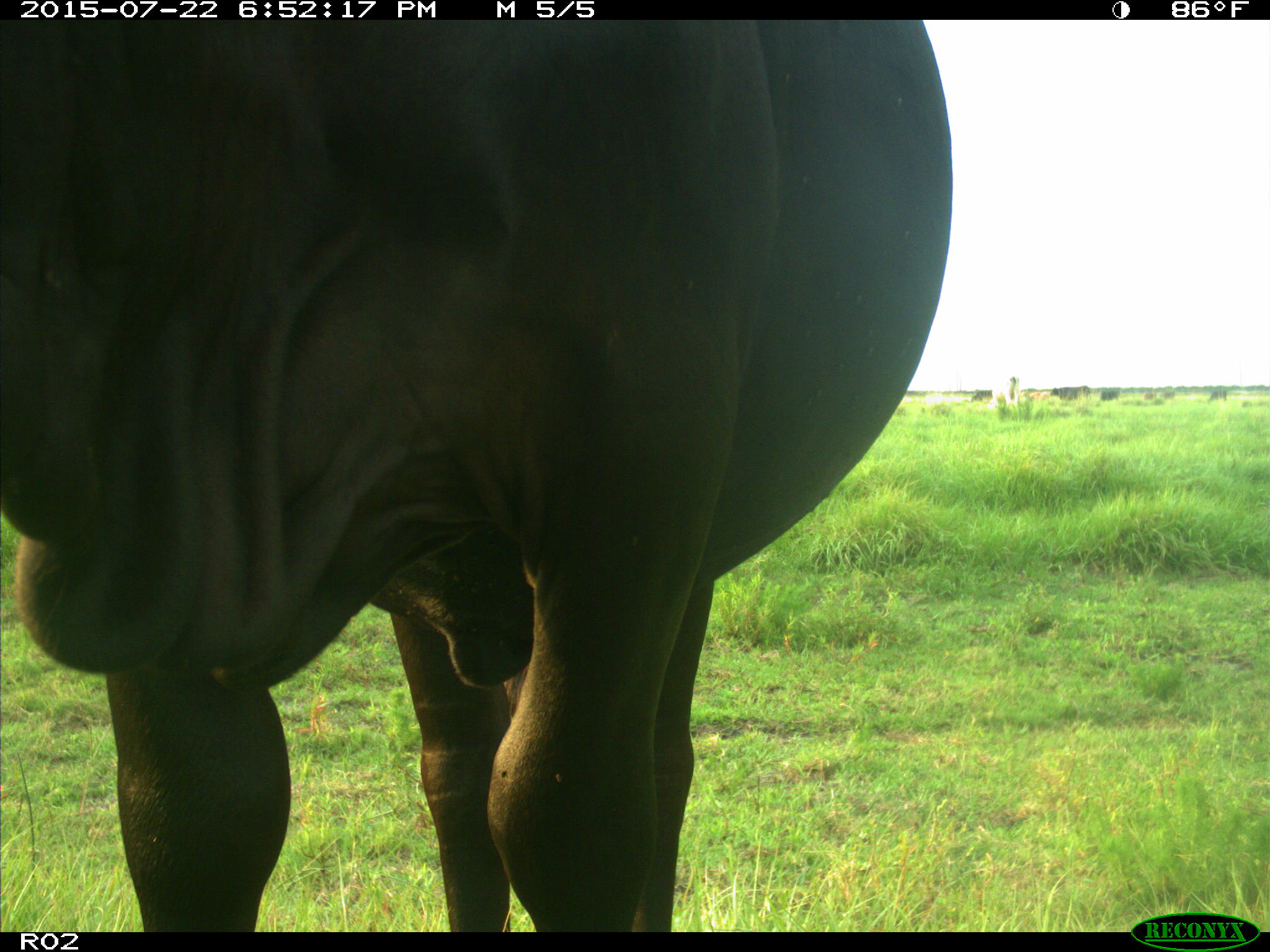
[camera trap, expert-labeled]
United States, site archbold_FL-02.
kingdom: Animalia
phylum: Chordata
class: Mammalia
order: Artiodactyla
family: Bovidae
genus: Bos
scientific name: Bos taurus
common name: domestic cow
Bos taurus (domestic cow).